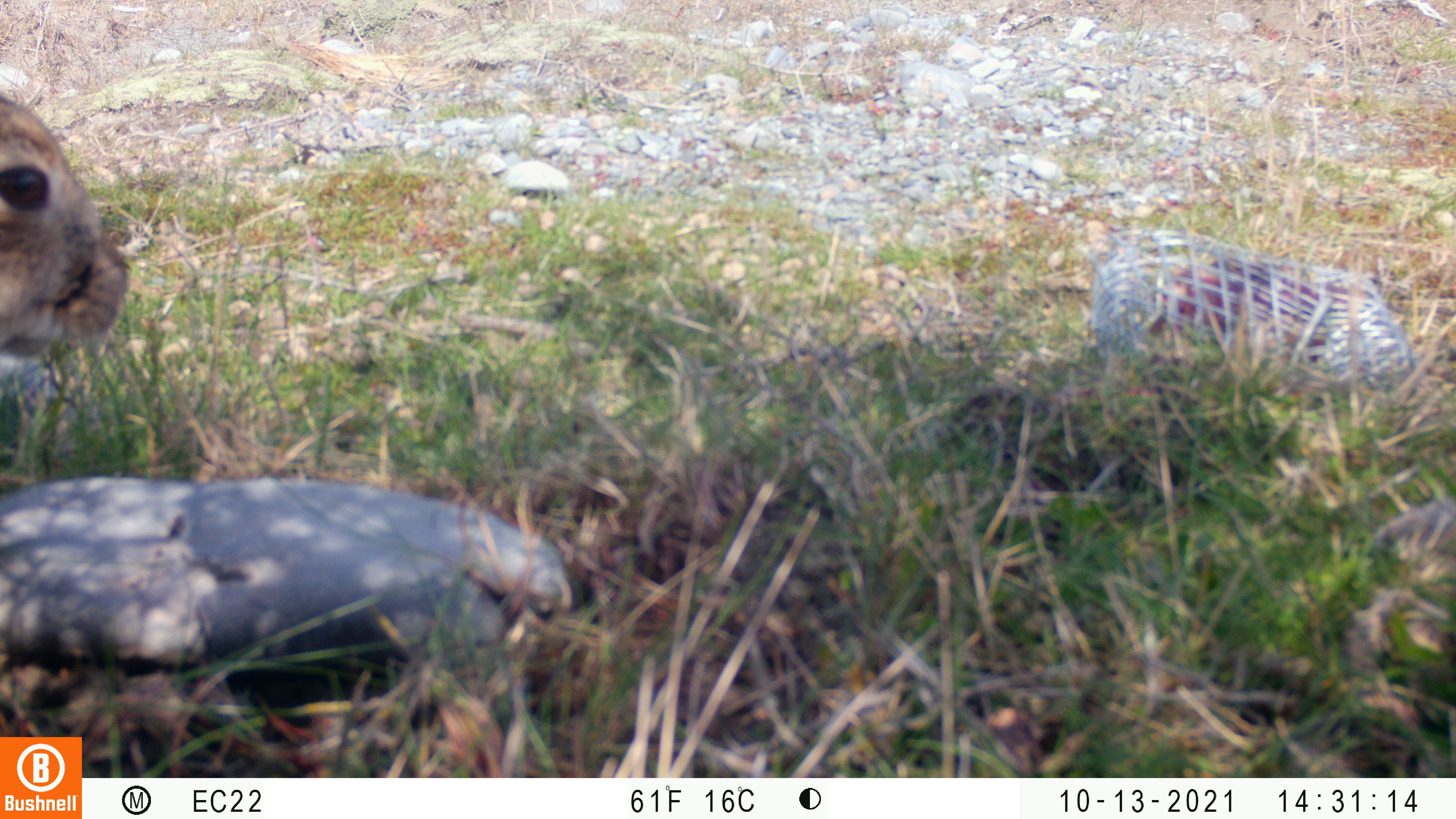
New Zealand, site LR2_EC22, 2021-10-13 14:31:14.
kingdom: Animalia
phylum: Chordata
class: Mammalia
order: Lagomorpha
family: Leporidae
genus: Oryctolagus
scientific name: Oryctolagus cuniculus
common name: european rabbit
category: rabbit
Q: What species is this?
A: Rabbit (european rabbit) (Oryctolagus cuniculus).